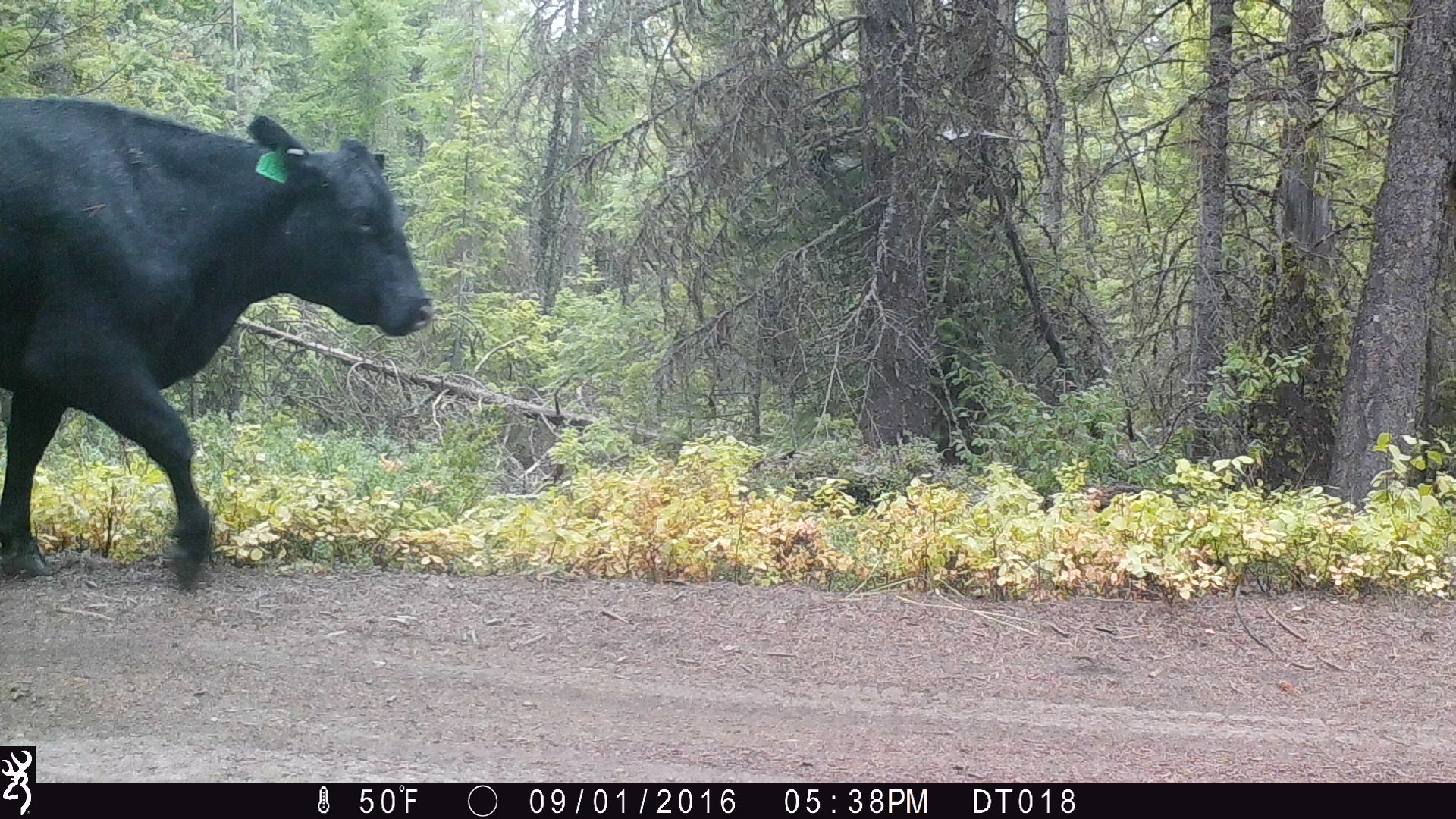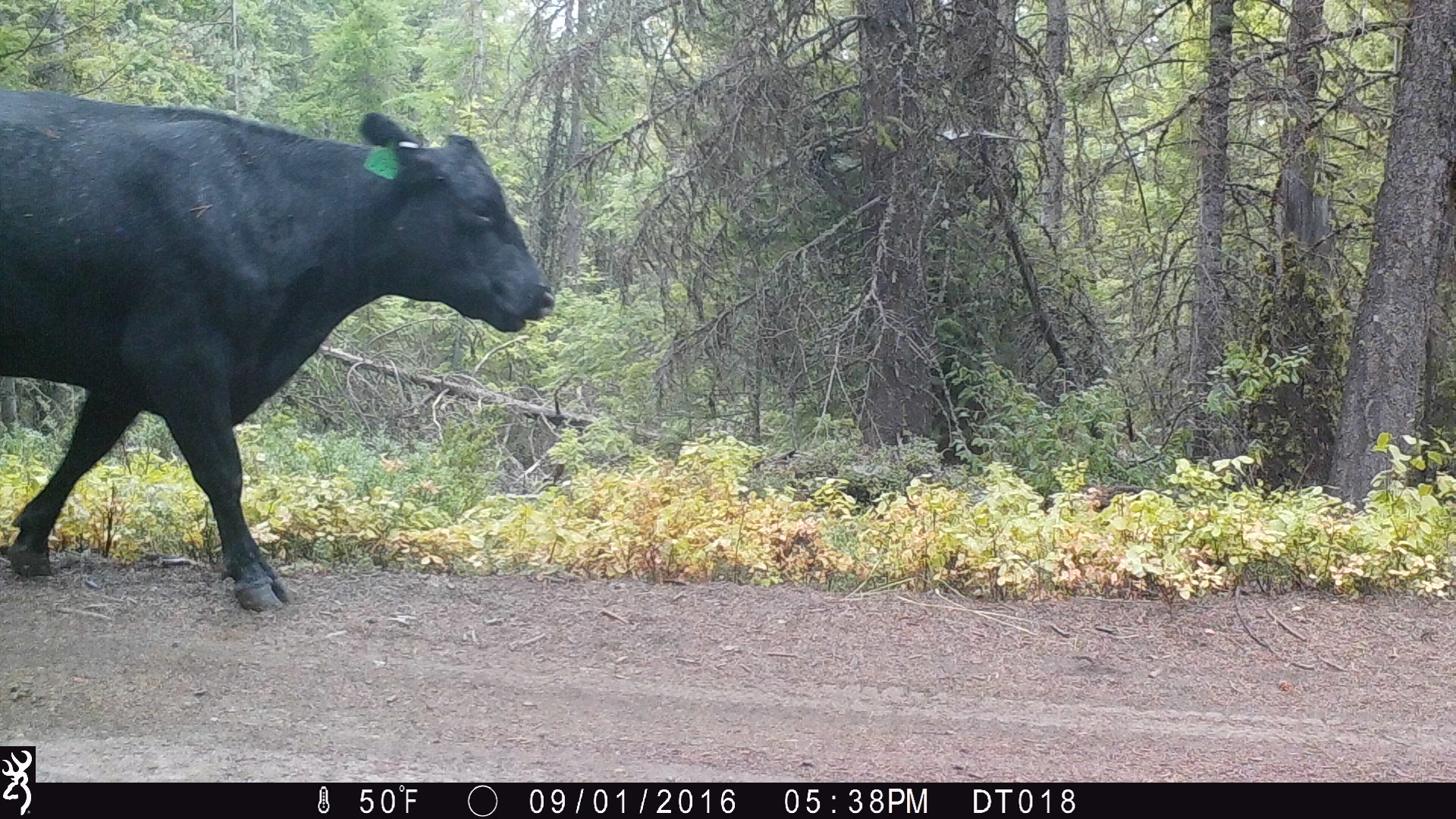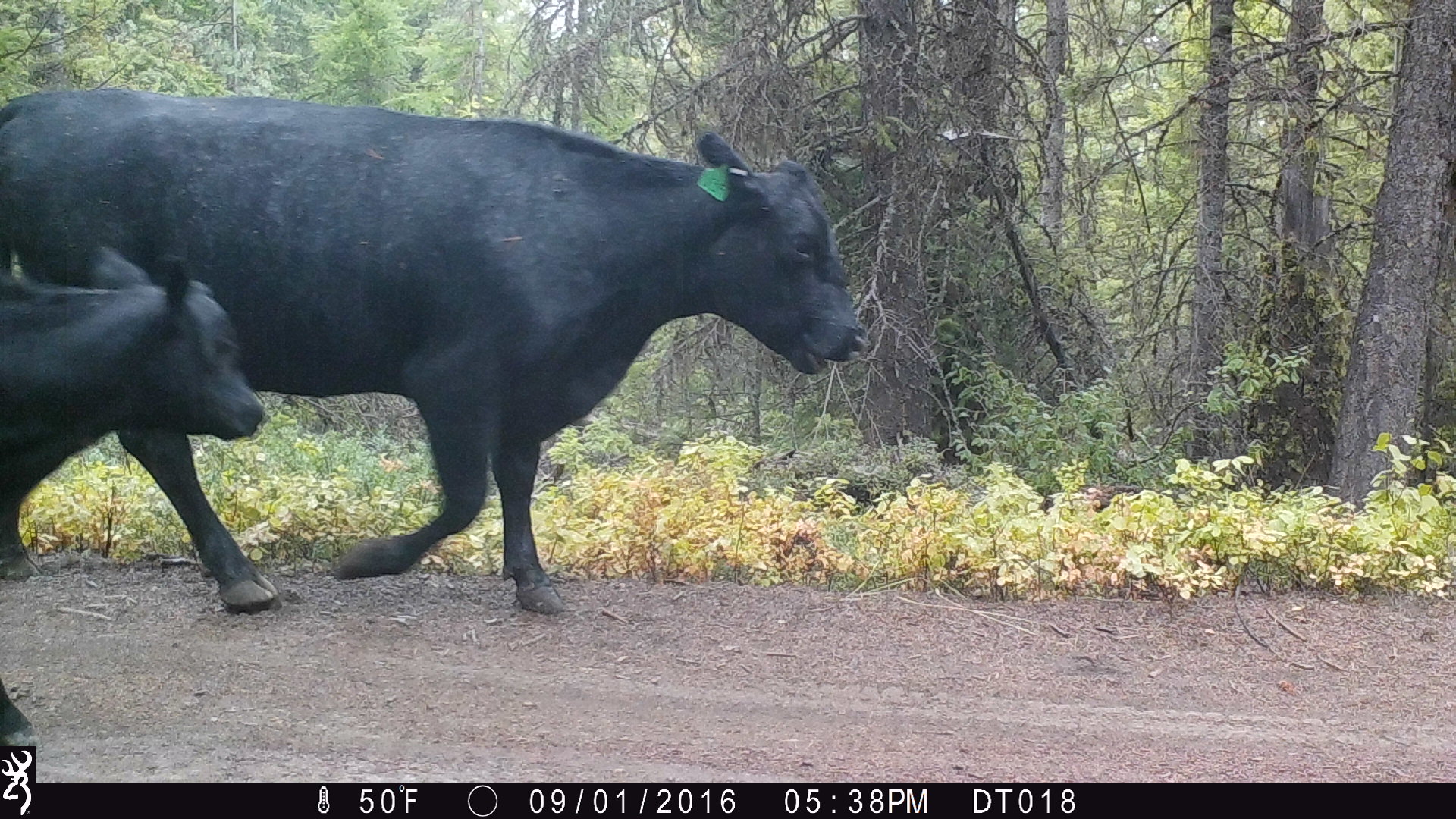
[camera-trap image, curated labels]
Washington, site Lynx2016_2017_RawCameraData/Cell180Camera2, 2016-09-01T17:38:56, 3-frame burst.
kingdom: Animalia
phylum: Chordata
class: Mammalia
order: Artiodactyla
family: Bovidae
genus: Bos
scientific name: Bos taurus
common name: domestic cattle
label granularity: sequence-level